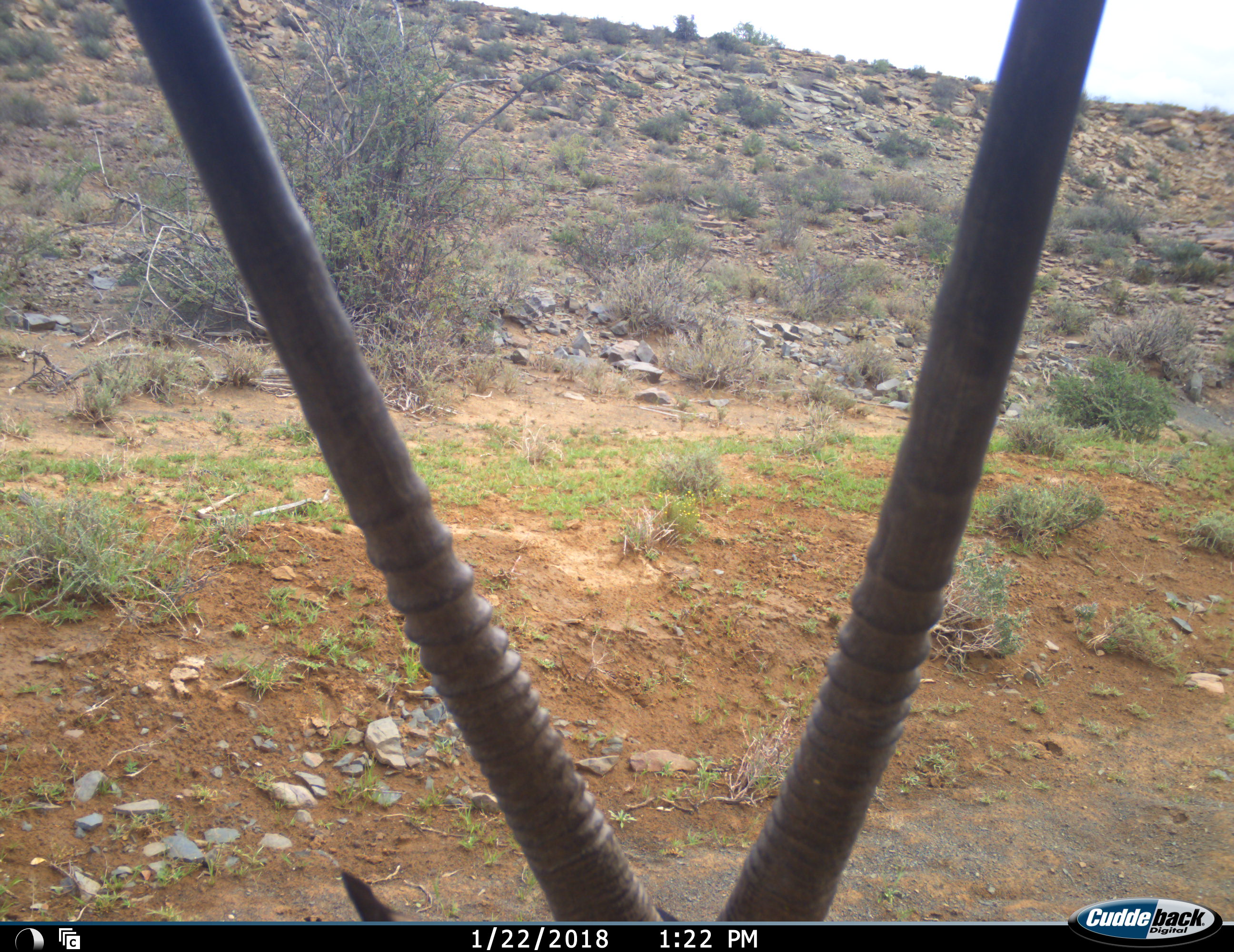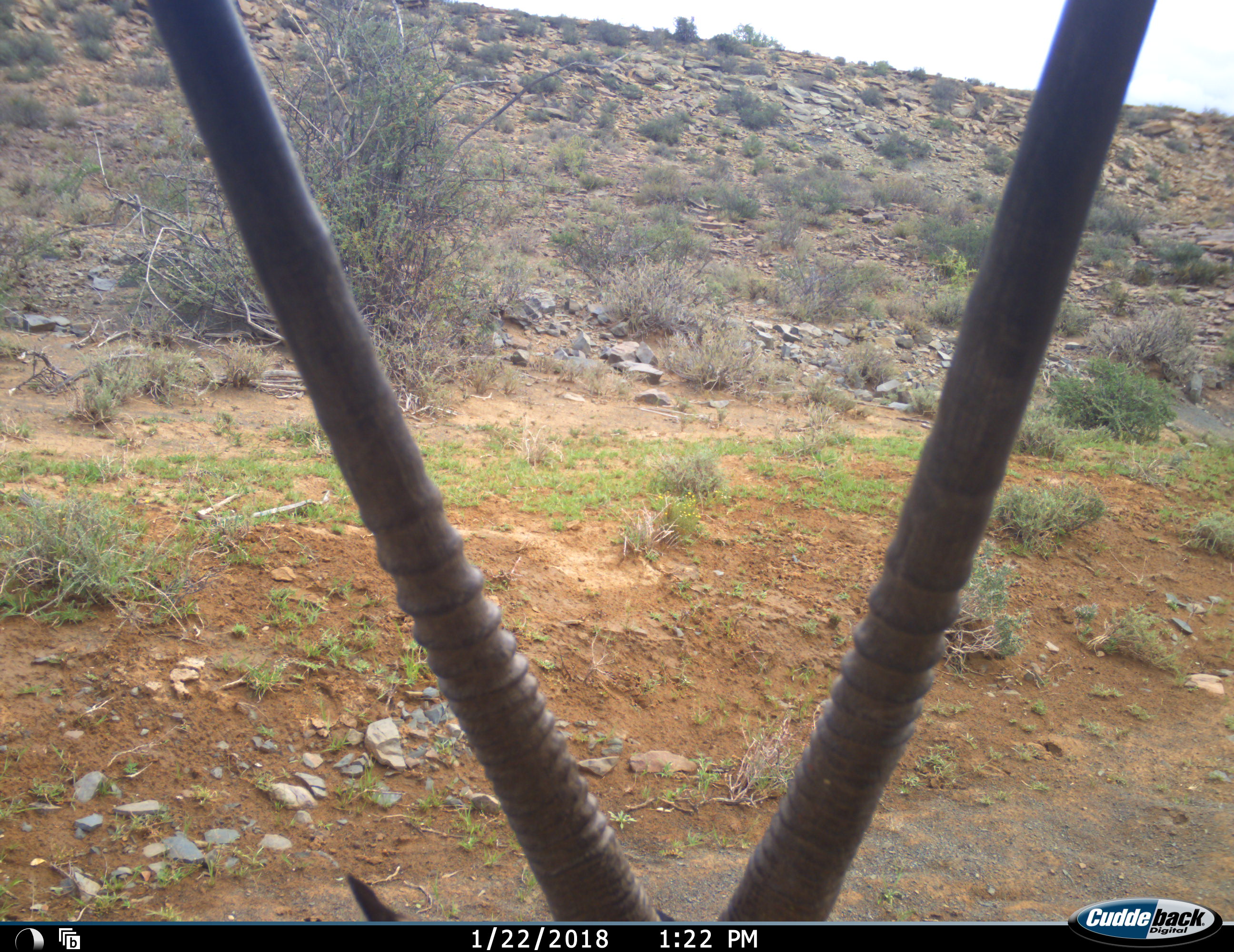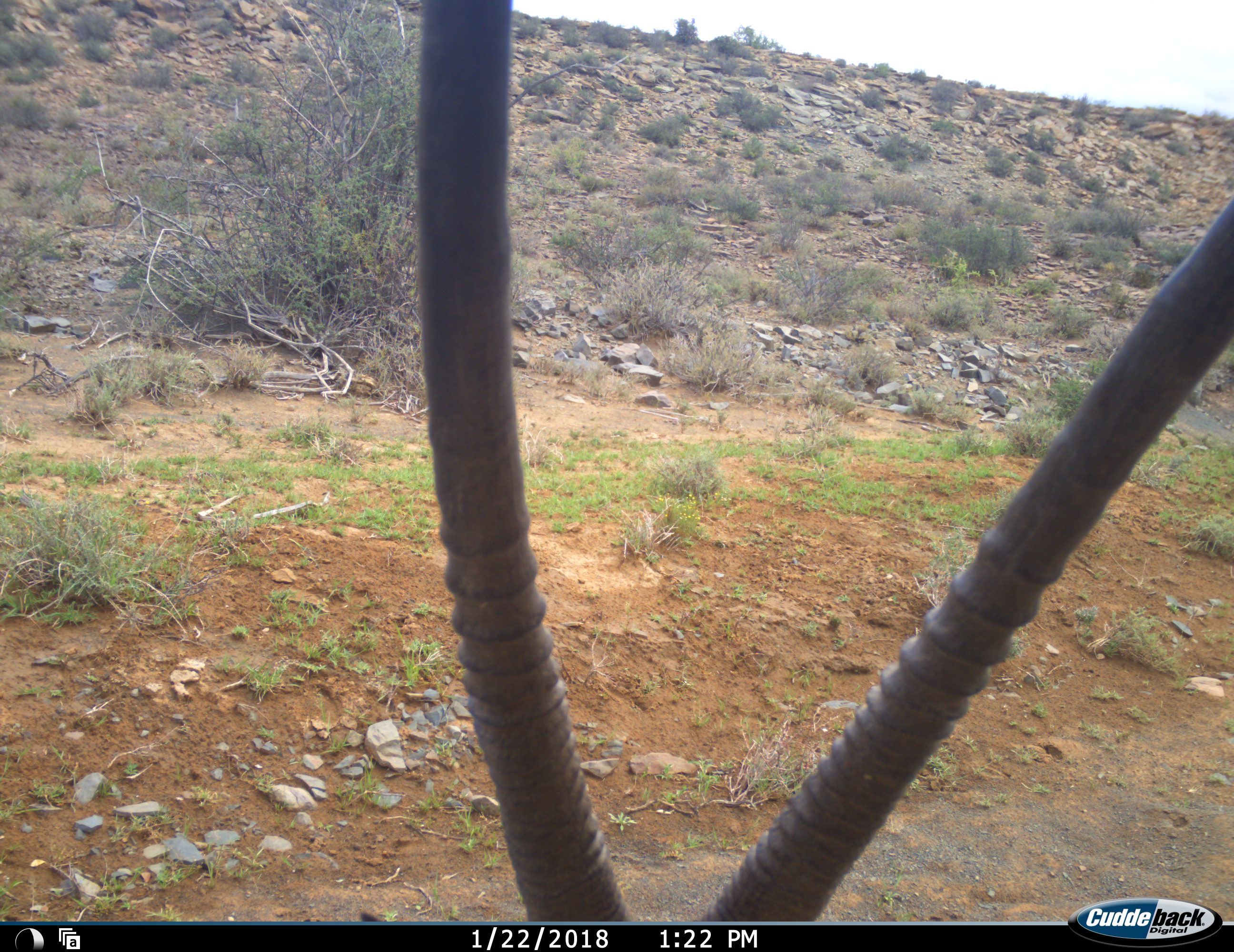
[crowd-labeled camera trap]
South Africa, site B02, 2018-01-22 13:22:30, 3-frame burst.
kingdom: Animalia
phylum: Chordata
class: Mammalia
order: Artiodactyla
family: Bovidae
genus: Oryx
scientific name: Oryx gazella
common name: gemsbok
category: gemsbokoryx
Gemsbokoryx (gemsbok) (Oryx gazella), count 1. Behavior (volunteer vote fractions): standing 50%, resting 40%, moving 20%, interacting 0%. Young present (vote fraction): 0%. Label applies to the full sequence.